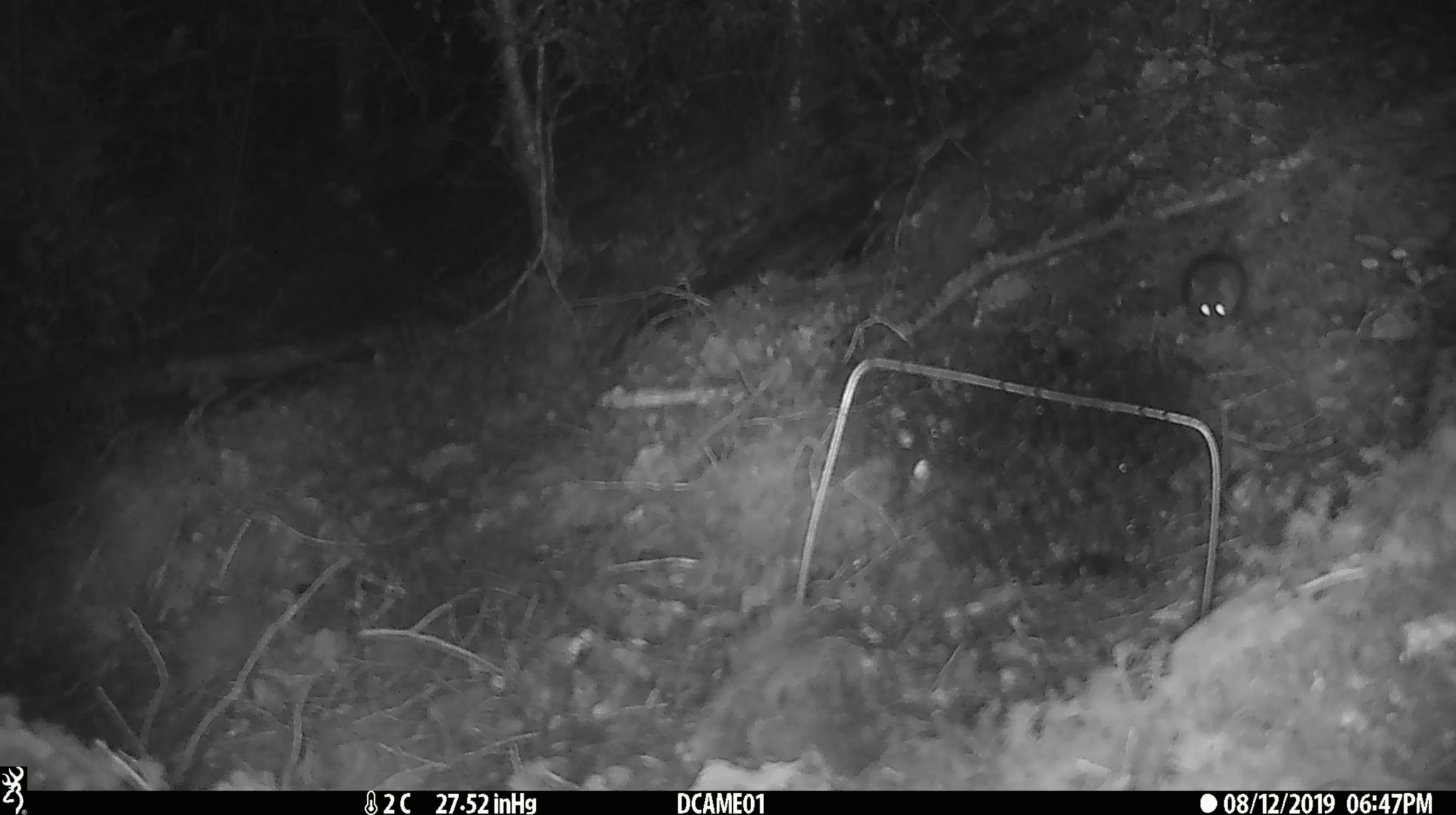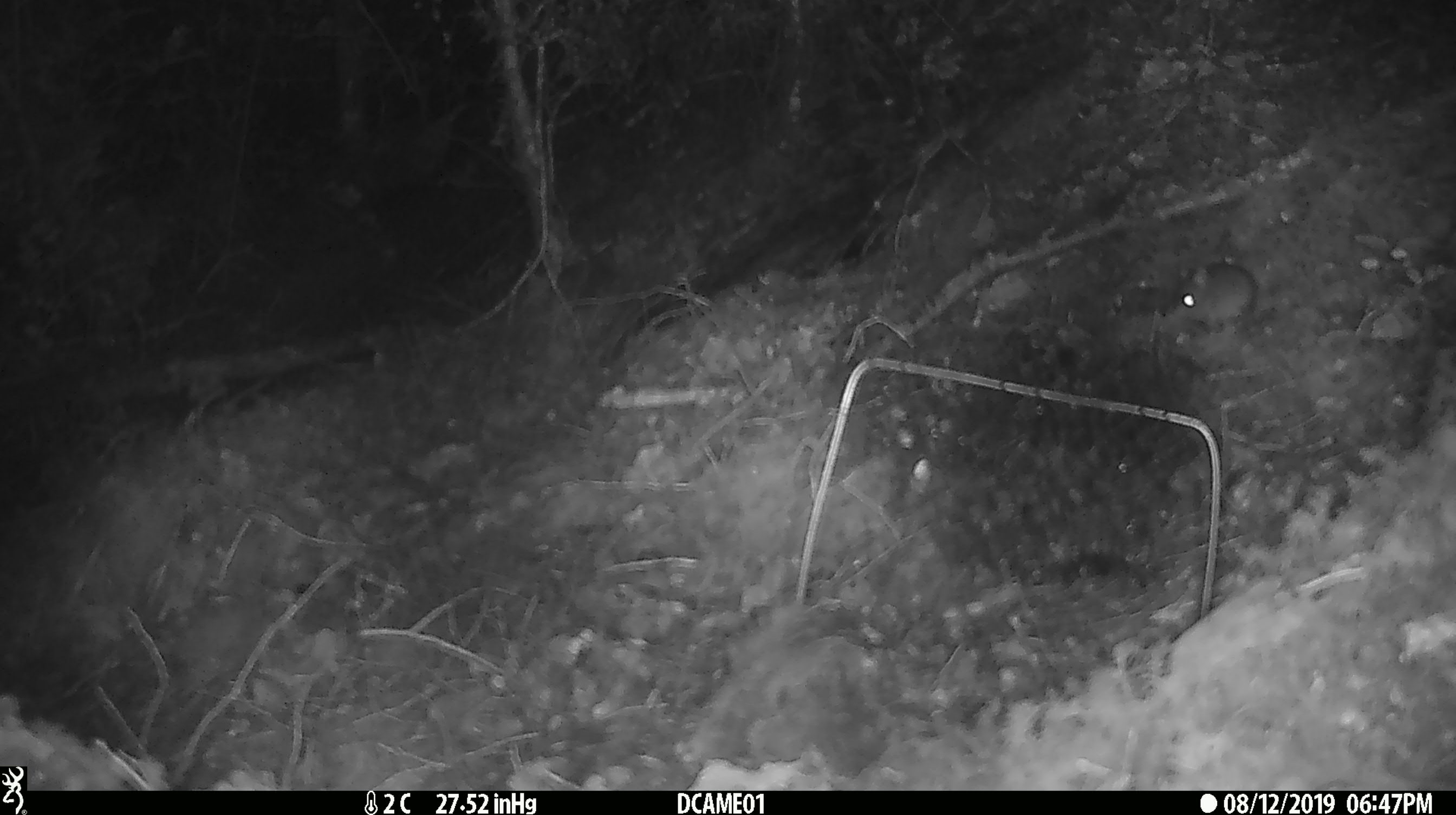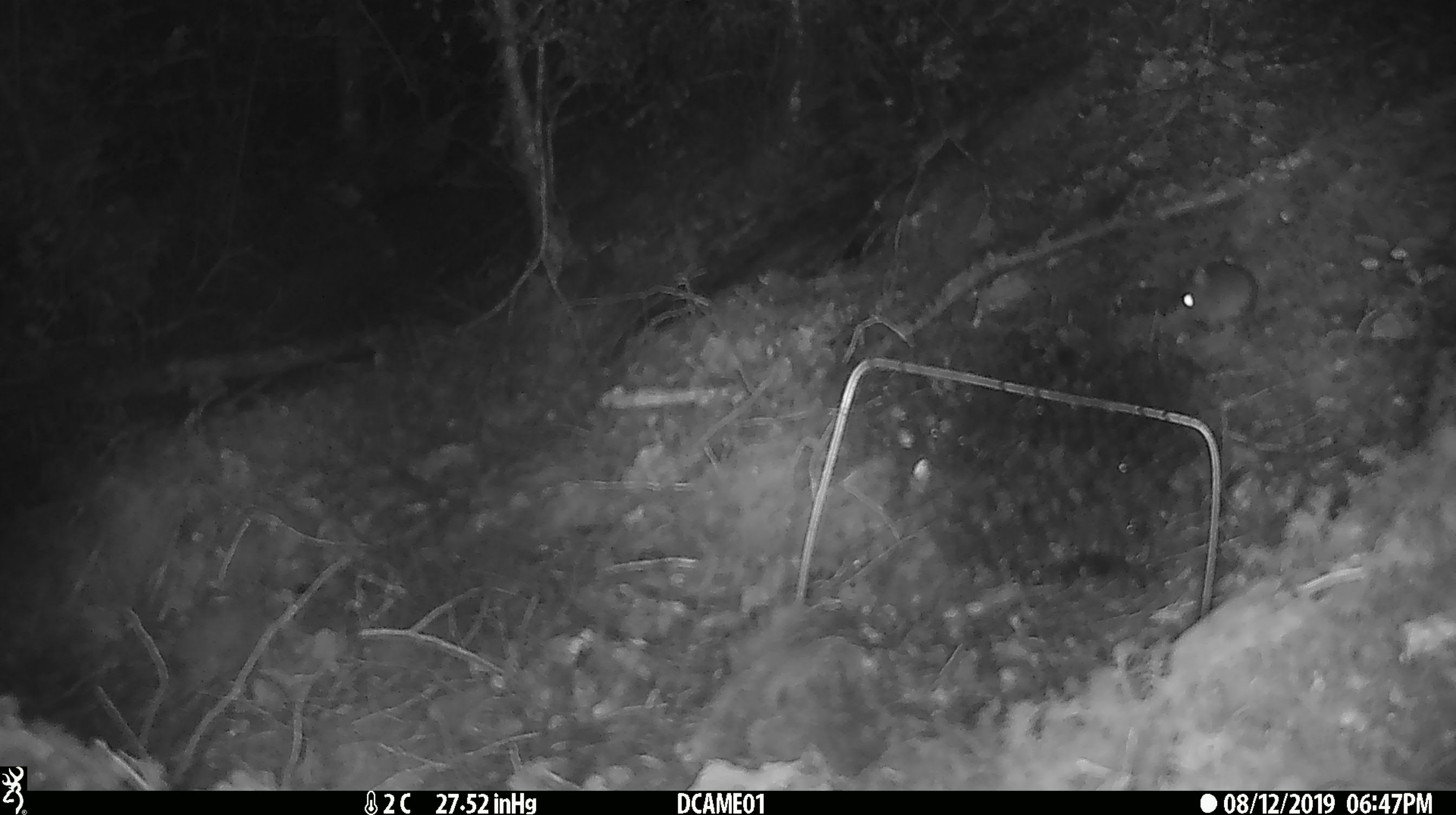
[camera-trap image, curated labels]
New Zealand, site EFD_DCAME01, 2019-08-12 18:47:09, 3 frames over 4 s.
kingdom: Animalia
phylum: Chordata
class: Mammalia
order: Rodentia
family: Muridae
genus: Mus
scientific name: Mus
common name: mouse